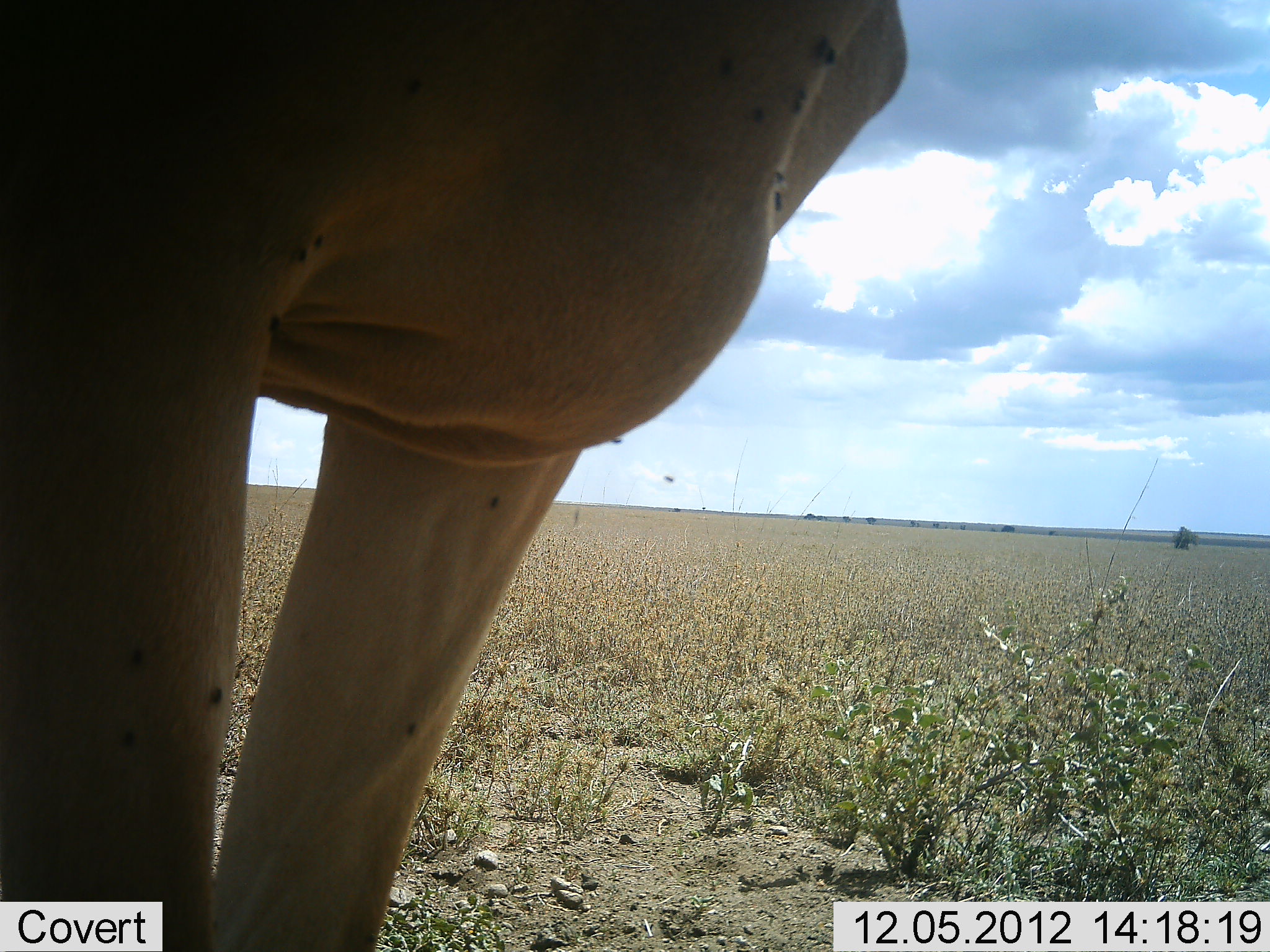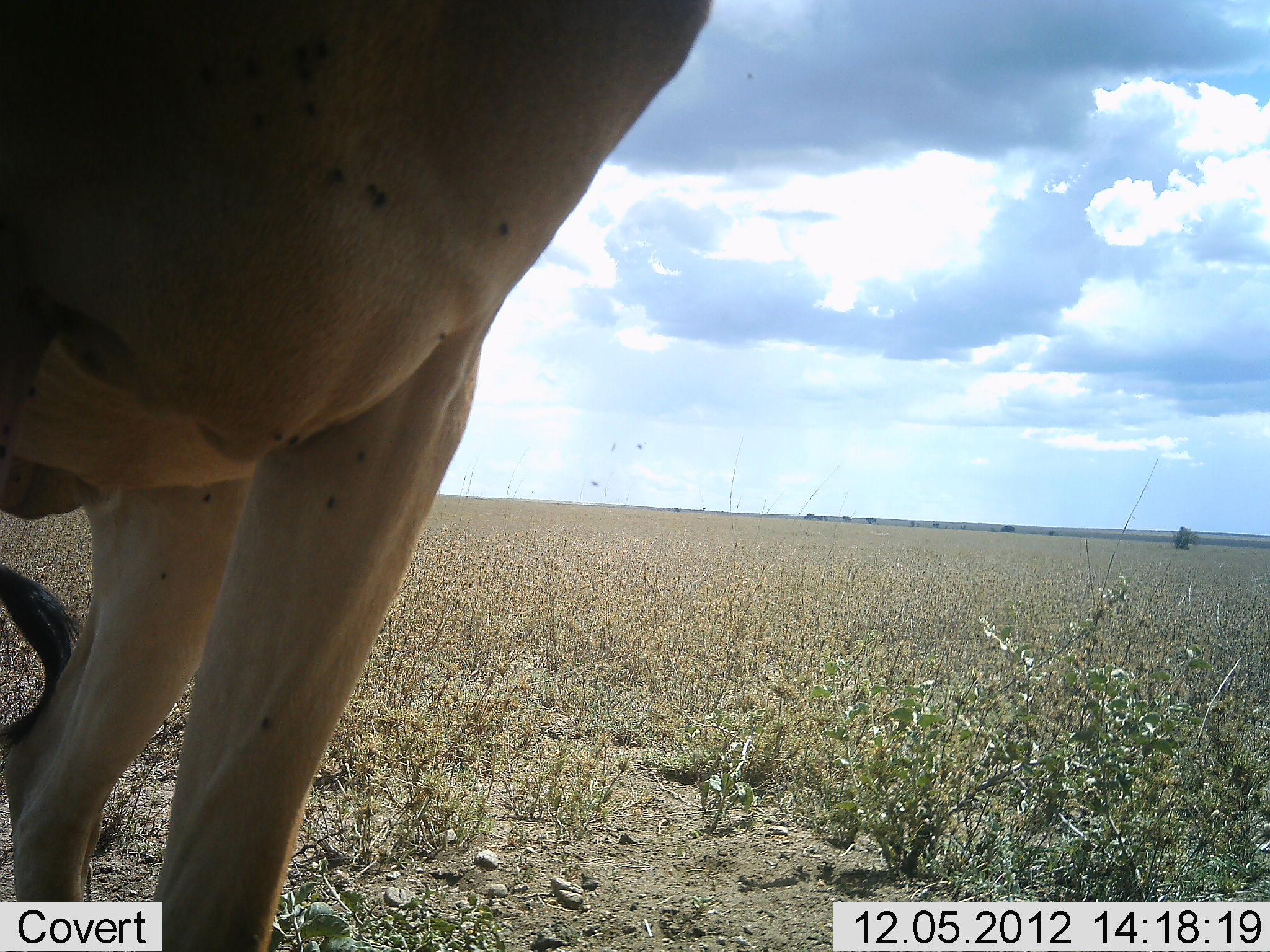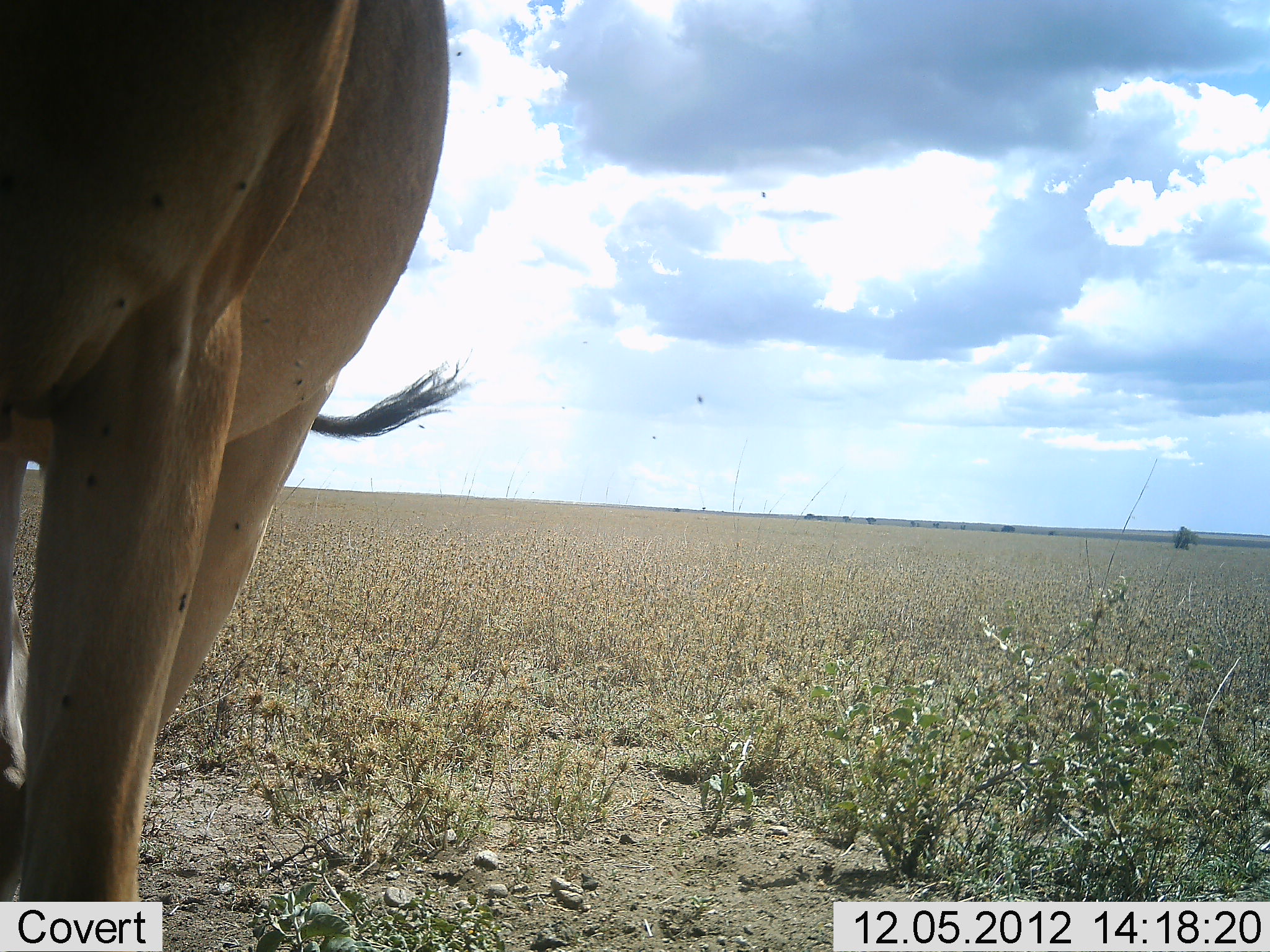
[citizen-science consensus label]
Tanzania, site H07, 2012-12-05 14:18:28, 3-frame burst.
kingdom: Animalia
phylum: Chordata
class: Mammalia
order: Artiodactyla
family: Bovidae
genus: Alcelaphus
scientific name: Alcelaphus buselaphus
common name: hartebeest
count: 1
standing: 80%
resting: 10%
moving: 20%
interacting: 0%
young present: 0%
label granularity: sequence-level